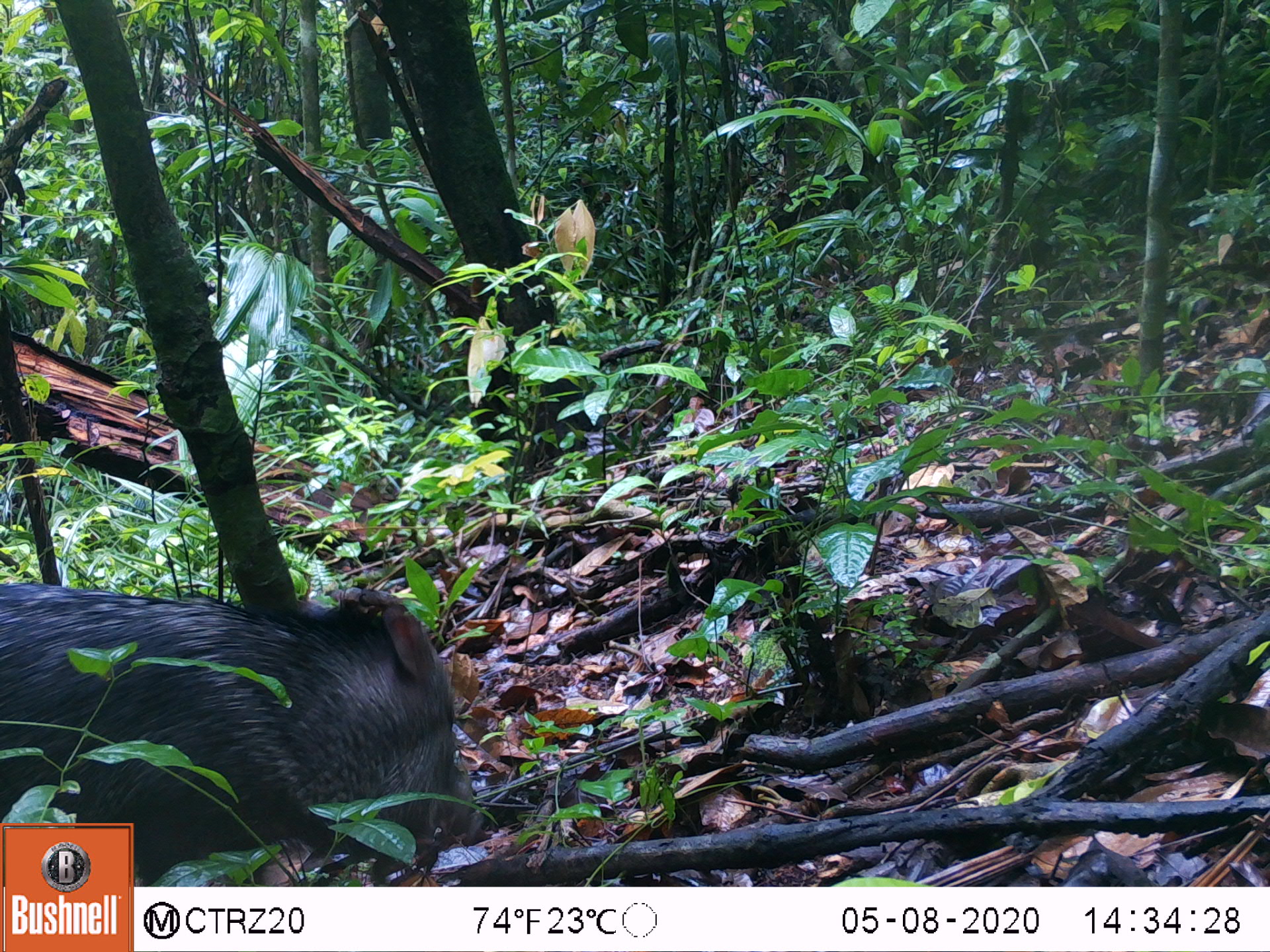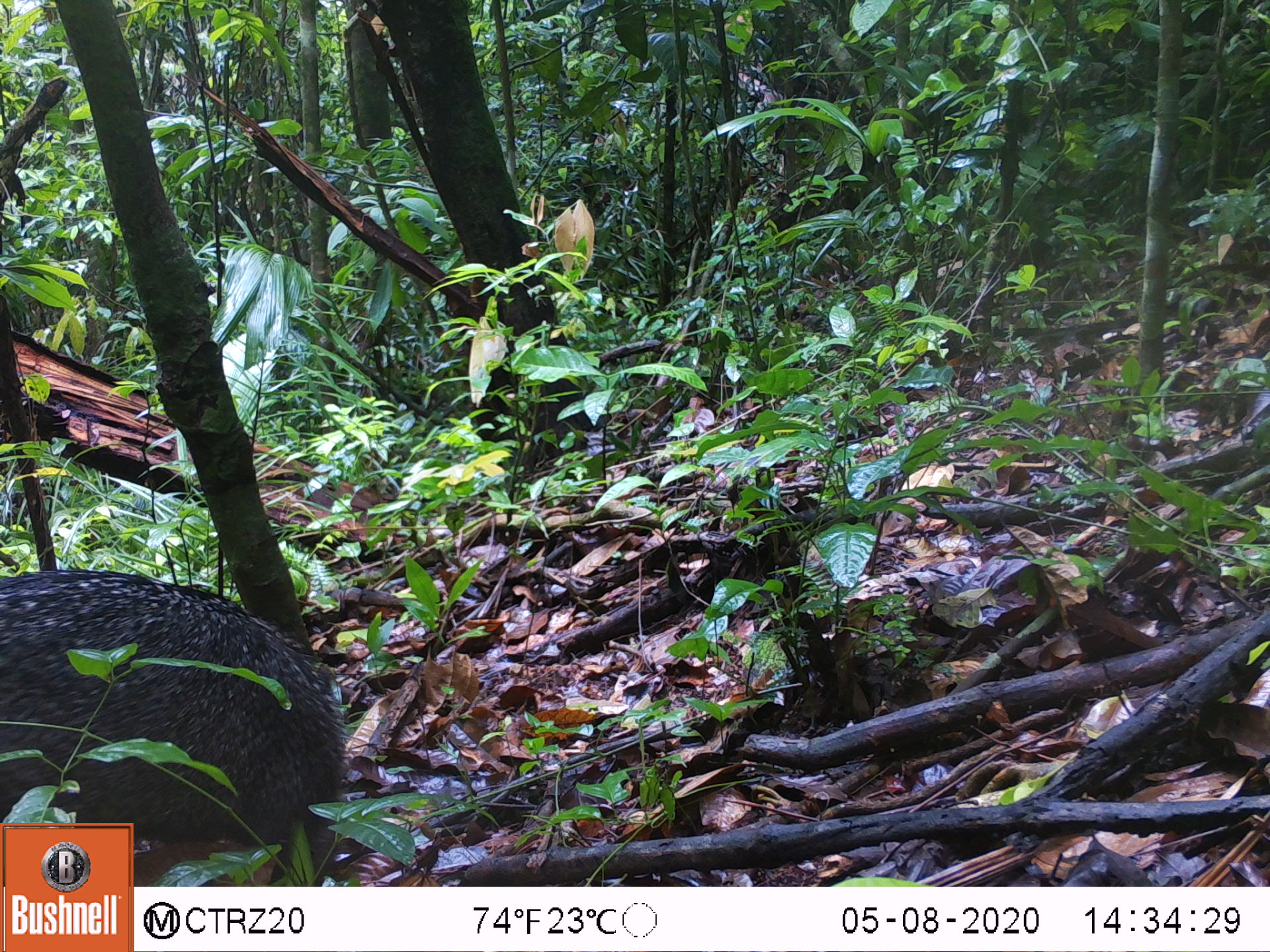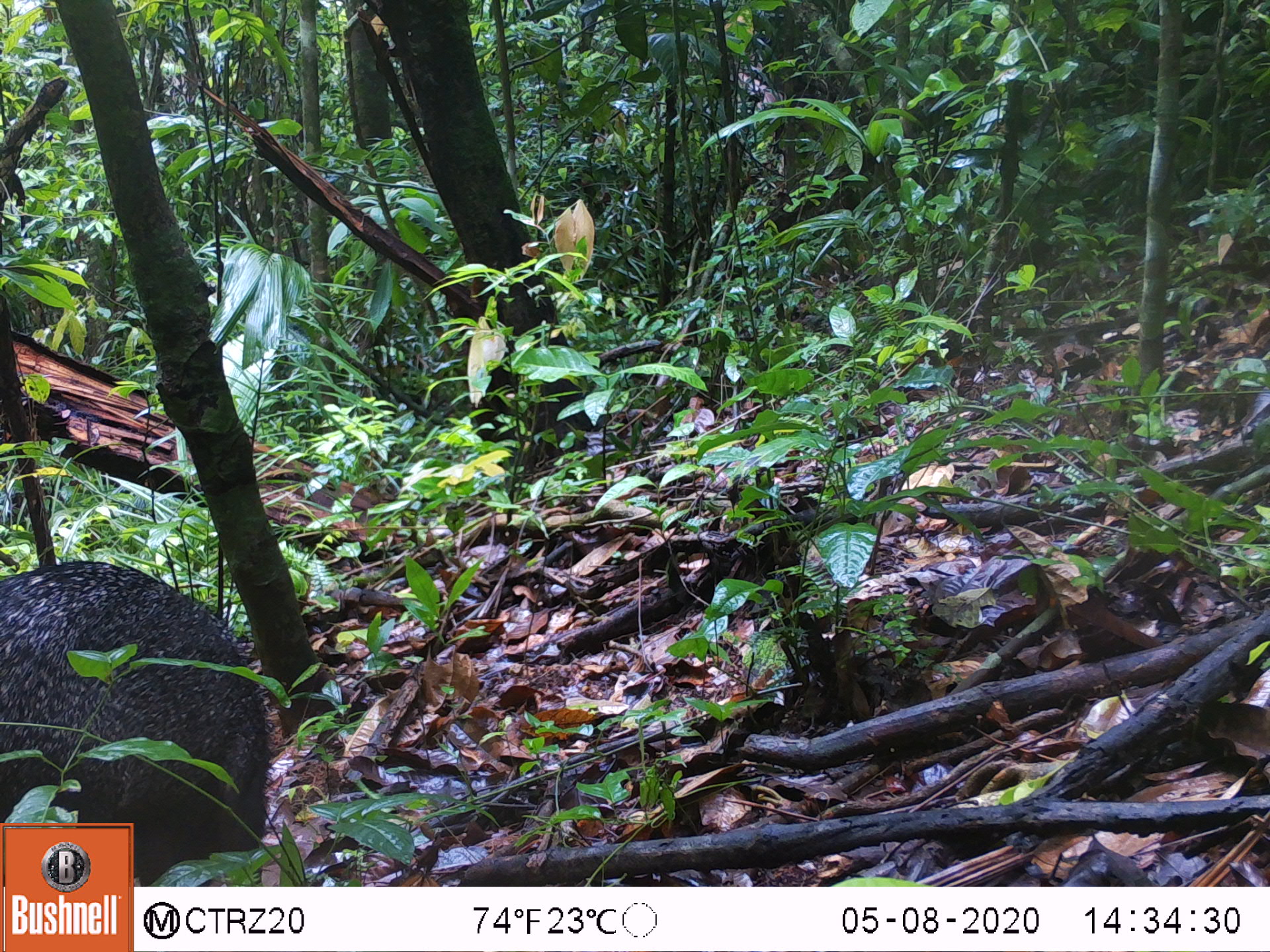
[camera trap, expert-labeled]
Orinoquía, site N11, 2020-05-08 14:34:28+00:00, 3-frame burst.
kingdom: Animalia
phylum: Chordata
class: Mammalia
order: Artiodactyla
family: Tayassuidae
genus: Pecari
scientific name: Pecari tajacu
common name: collared peccary